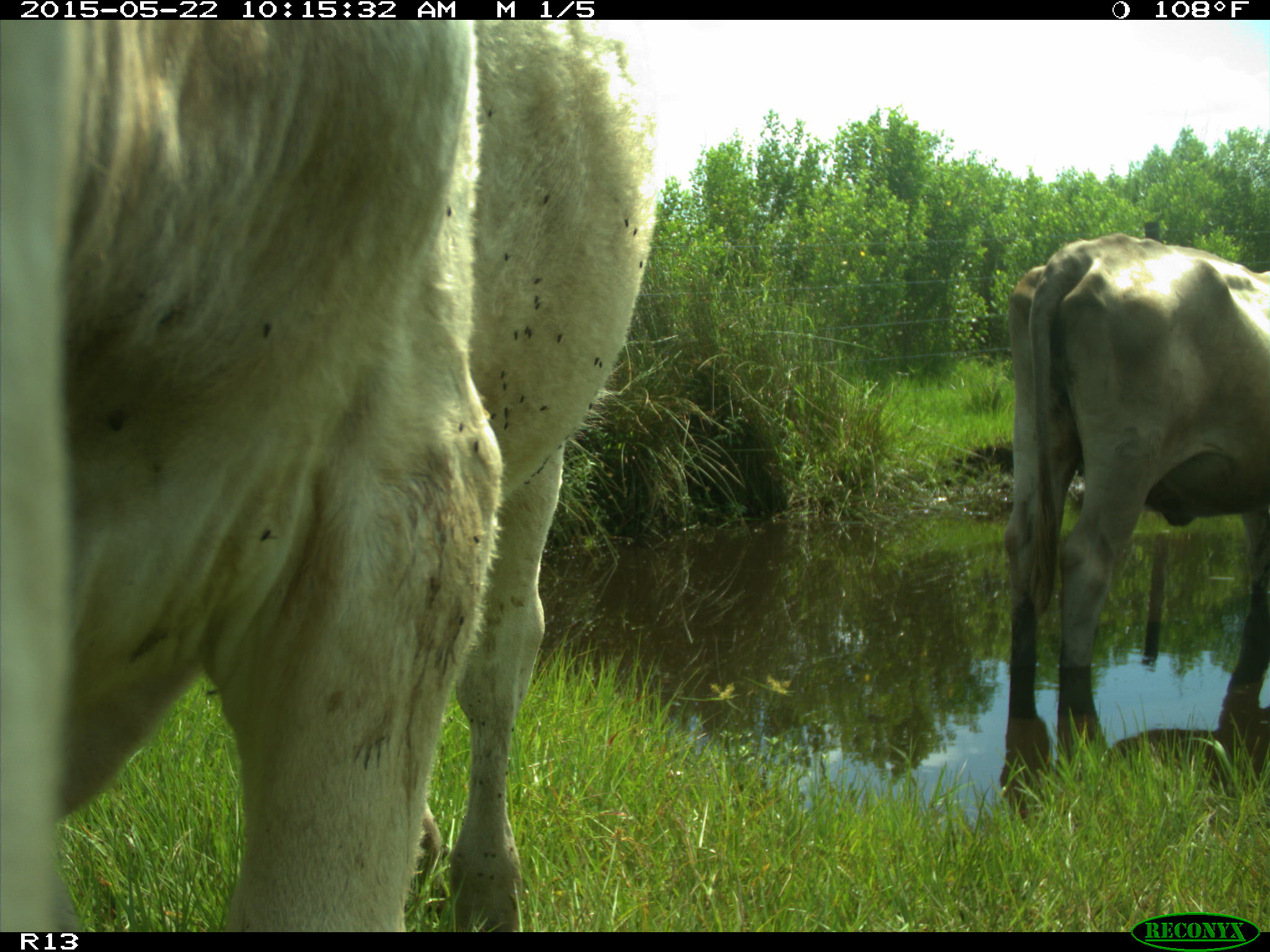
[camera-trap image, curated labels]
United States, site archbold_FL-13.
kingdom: Animalia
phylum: Chordata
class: Mammalia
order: Artiodactyla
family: Bovidae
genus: Bos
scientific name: Bos taurus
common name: domestic cow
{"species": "Bos taurus (domestic cow)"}